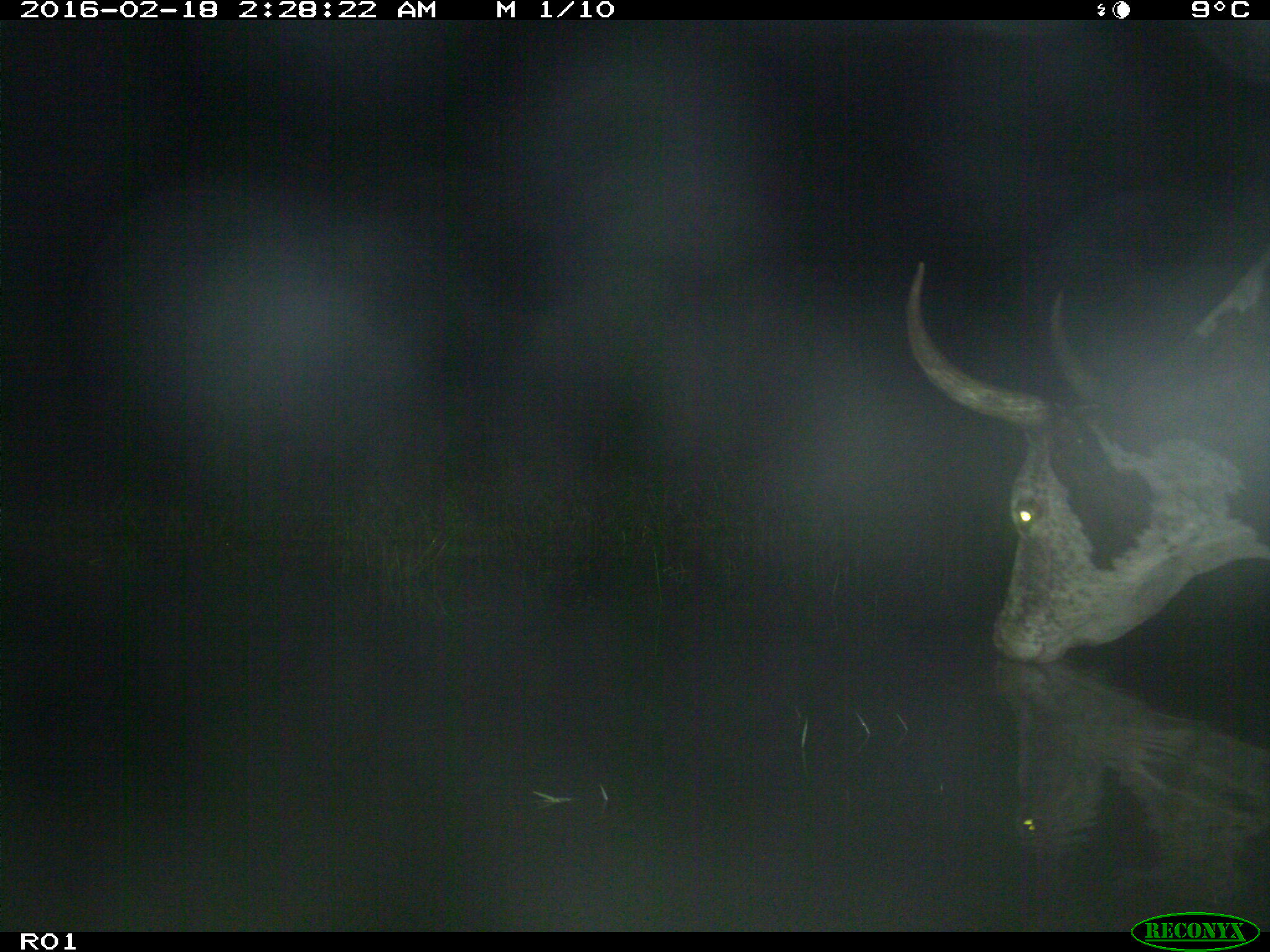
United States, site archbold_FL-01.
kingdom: Animalia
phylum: Chordata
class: Mammalia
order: Artiodactyla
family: Bovidae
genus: Bos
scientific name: Bos taurus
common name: domestic cow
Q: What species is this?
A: Bos taurus (domestic cow).